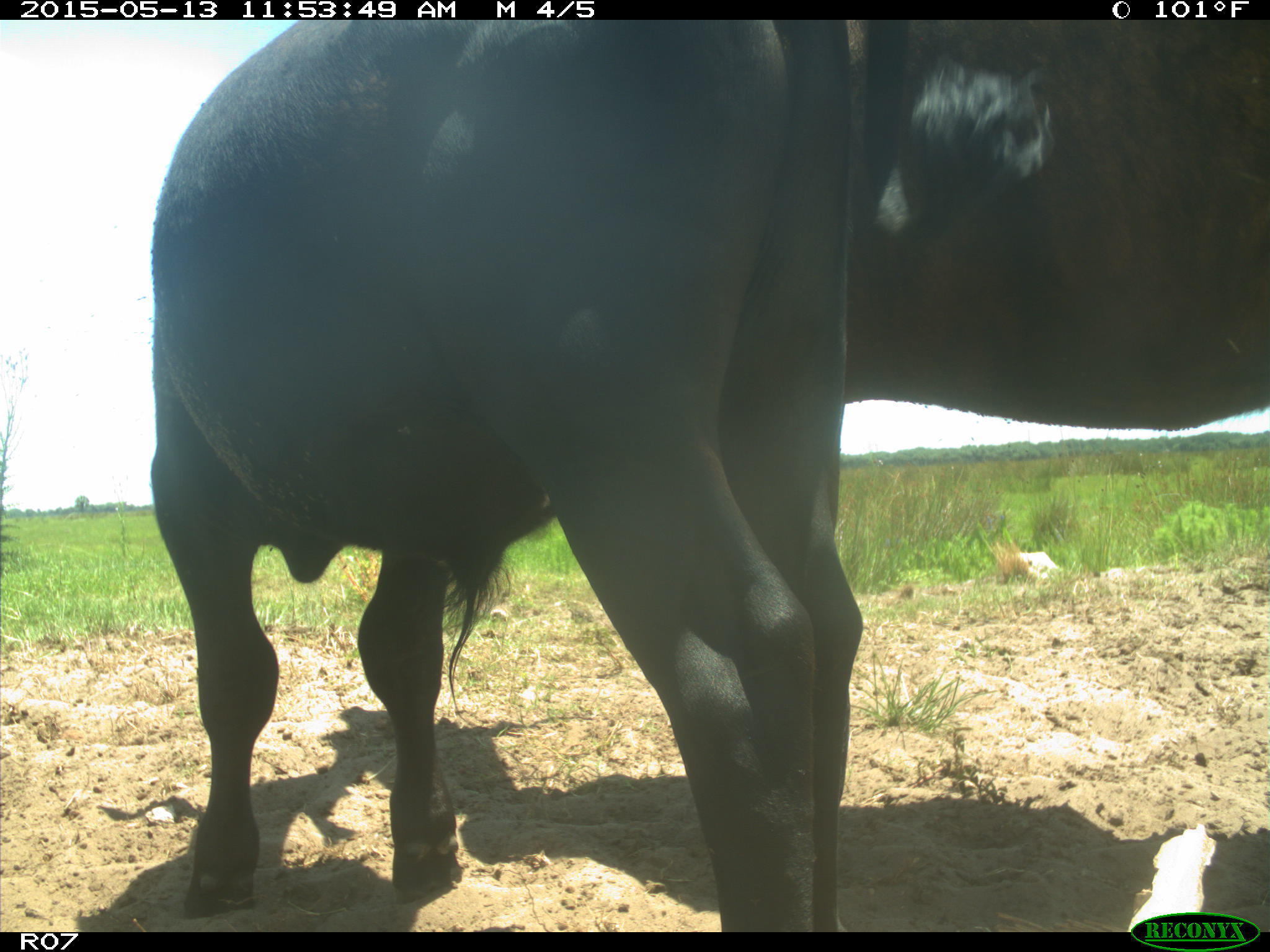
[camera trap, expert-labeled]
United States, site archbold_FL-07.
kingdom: Animalia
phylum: Chordata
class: Mammalia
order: Artiodactyla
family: Bovidae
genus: Bos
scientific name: Bos taurus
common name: domestic cow